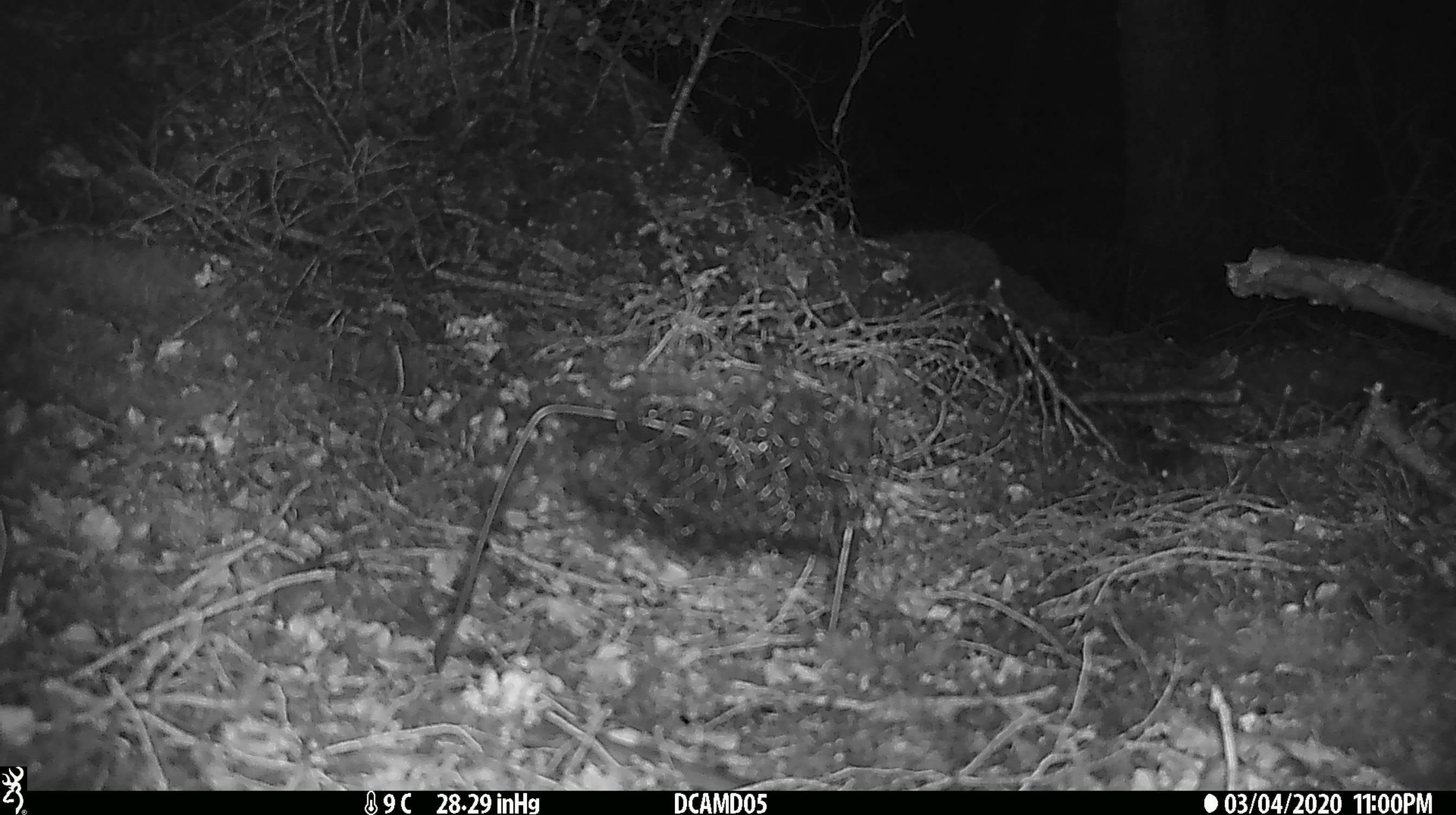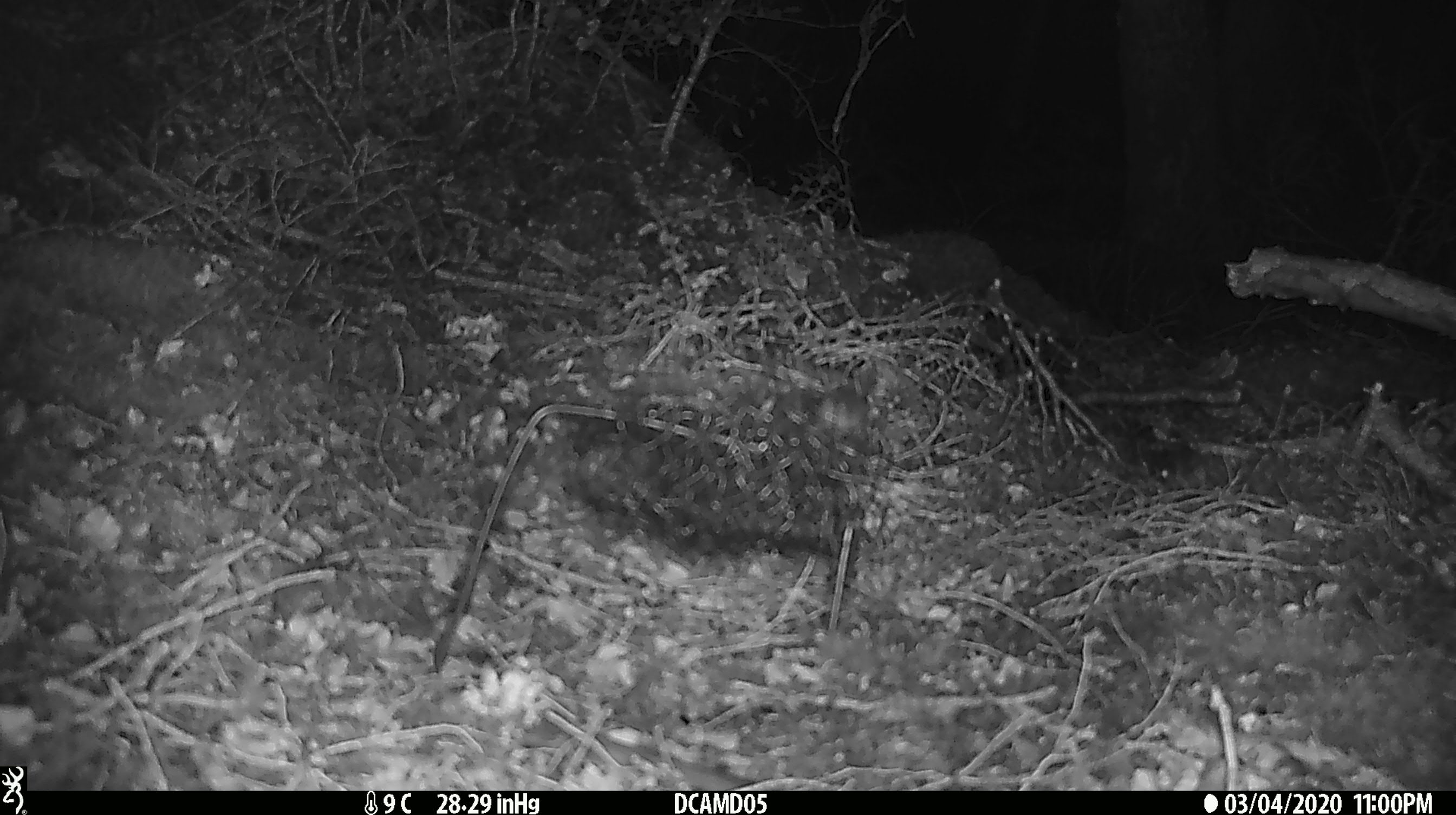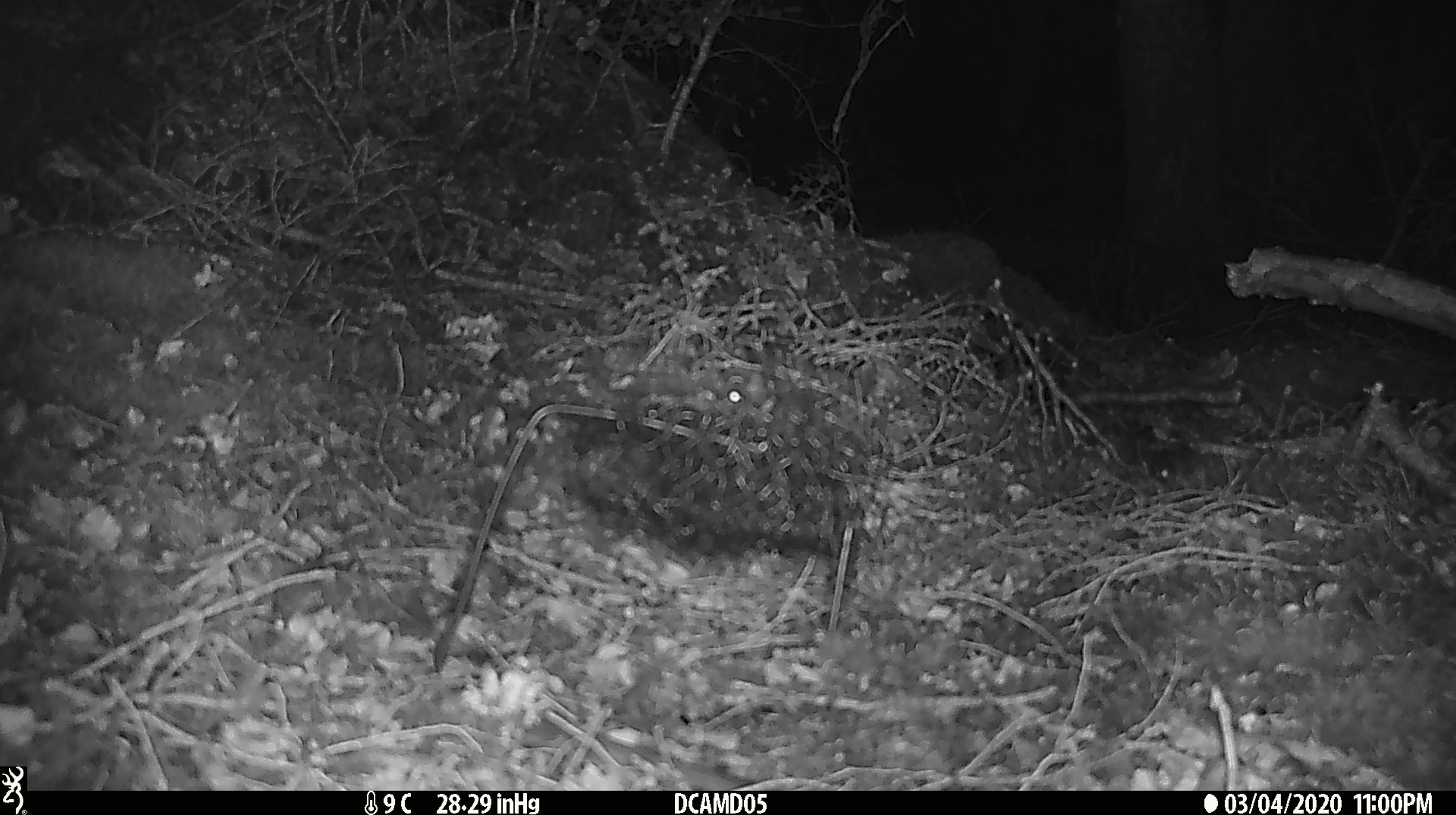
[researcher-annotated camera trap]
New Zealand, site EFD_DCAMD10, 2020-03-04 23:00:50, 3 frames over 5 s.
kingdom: Animalia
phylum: Chordata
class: Mammalia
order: Rodentia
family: Muridae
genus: Mus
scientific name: Mus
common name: mouse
Mouse (Mus).